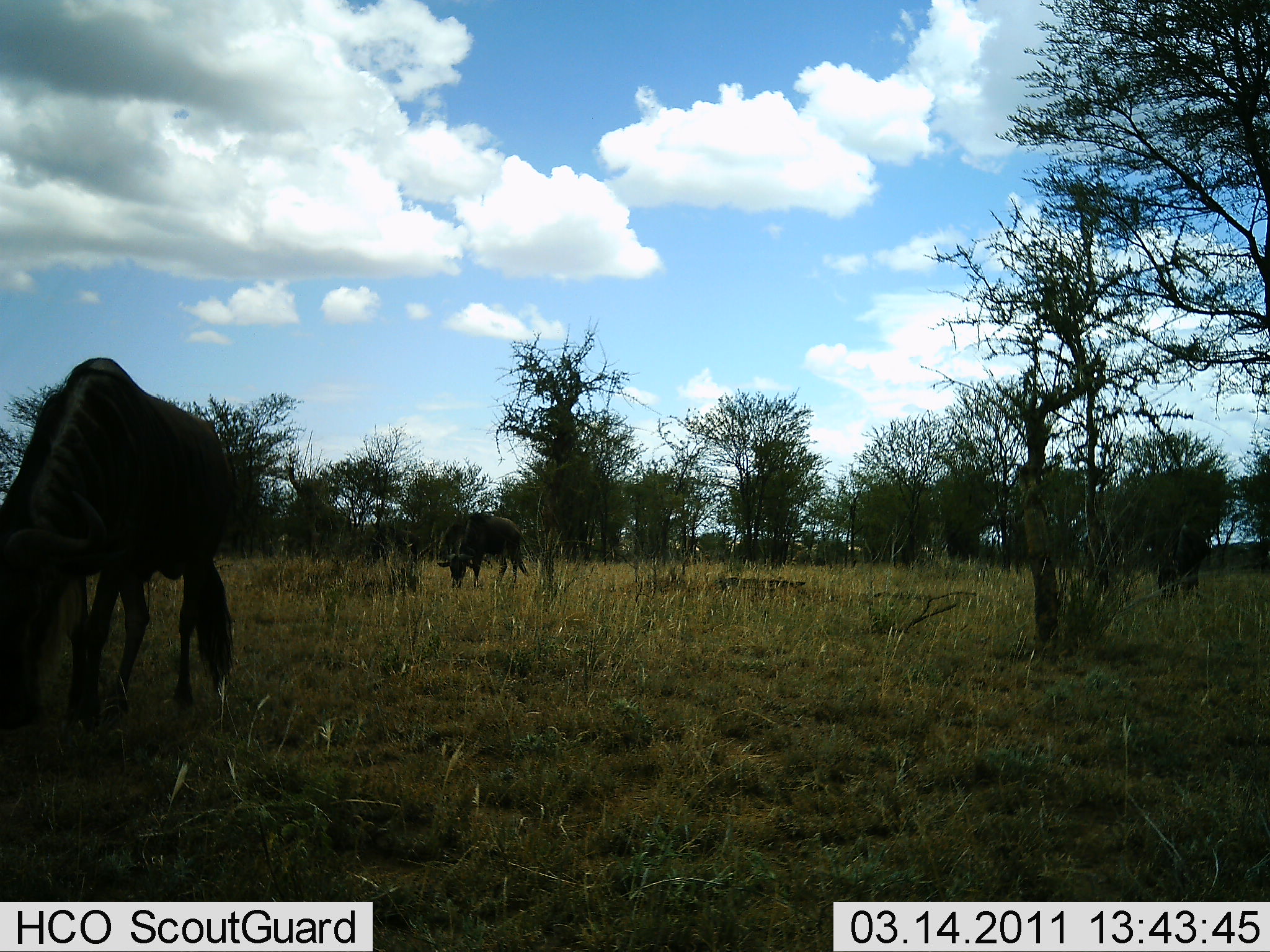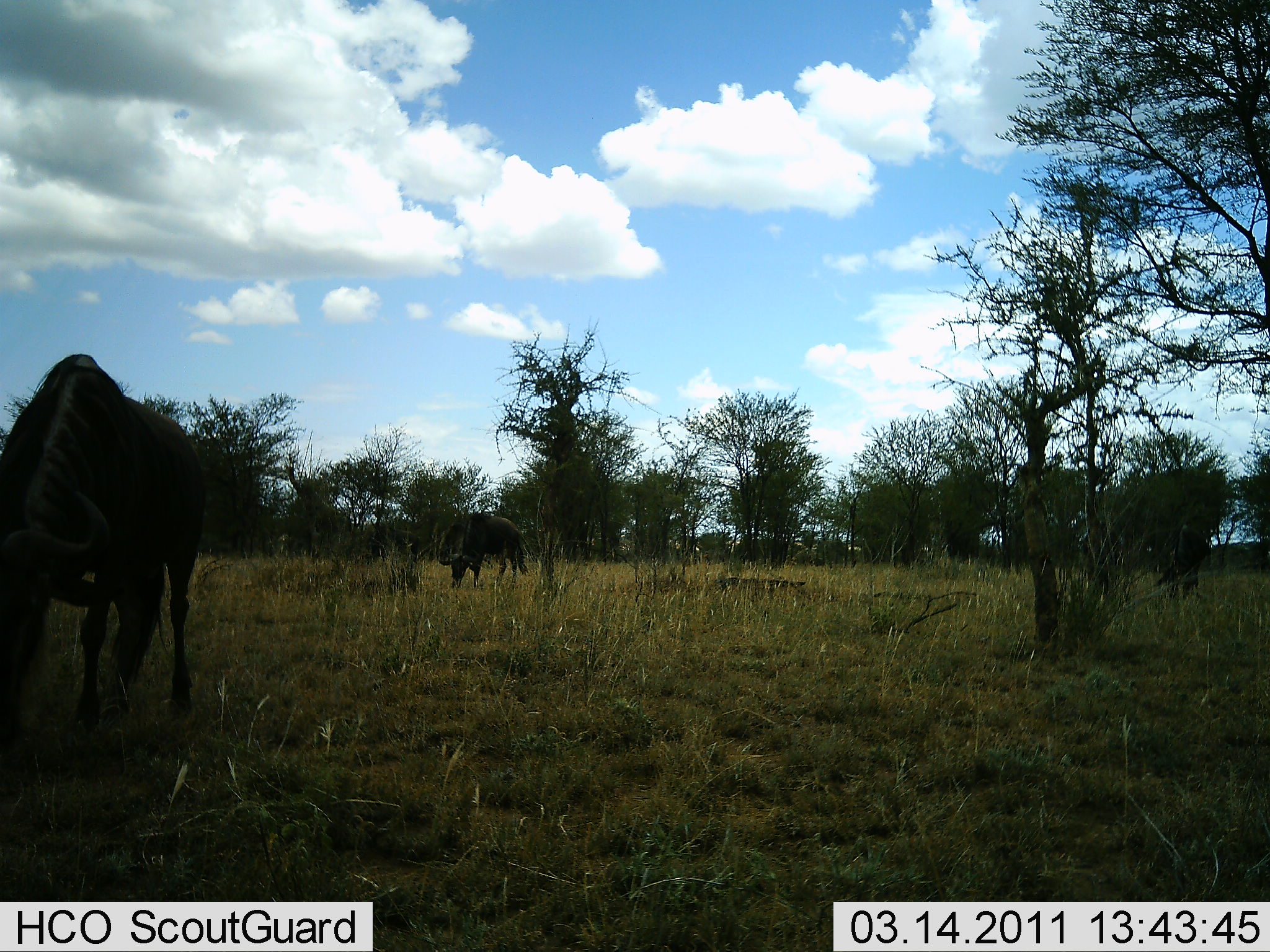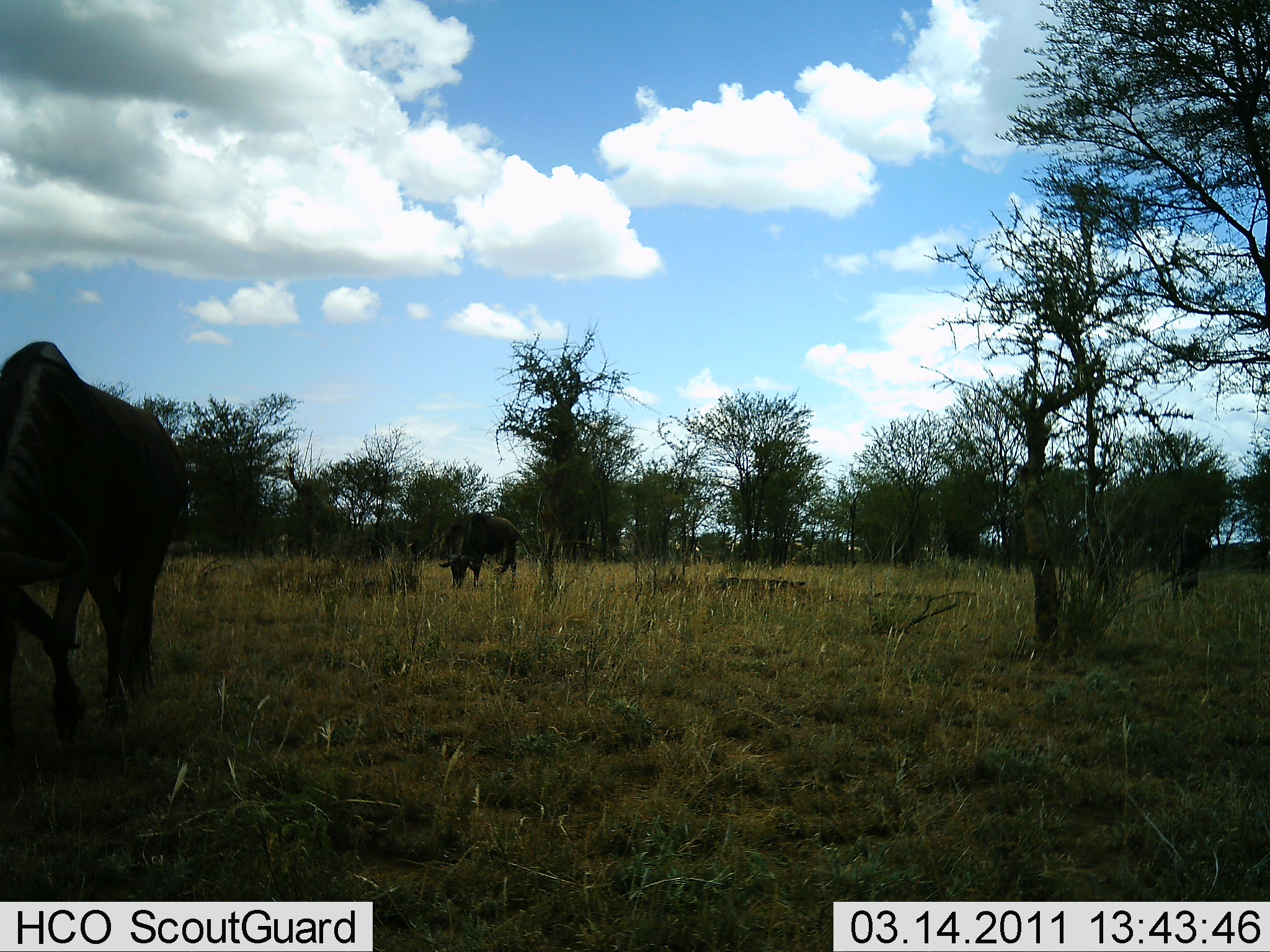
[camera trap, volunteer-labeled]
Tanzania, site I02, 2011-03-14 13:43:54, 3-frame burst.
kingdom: Animalia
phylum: Chordata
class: Mammalia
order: Artiodactyla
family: Bovidae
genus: Connochaetes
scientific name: Connochaetes taurinus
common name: blue wildebeest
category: wildebeest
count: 3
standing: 29%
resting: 0%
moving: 36%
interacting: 0%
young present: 0%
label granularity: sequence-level